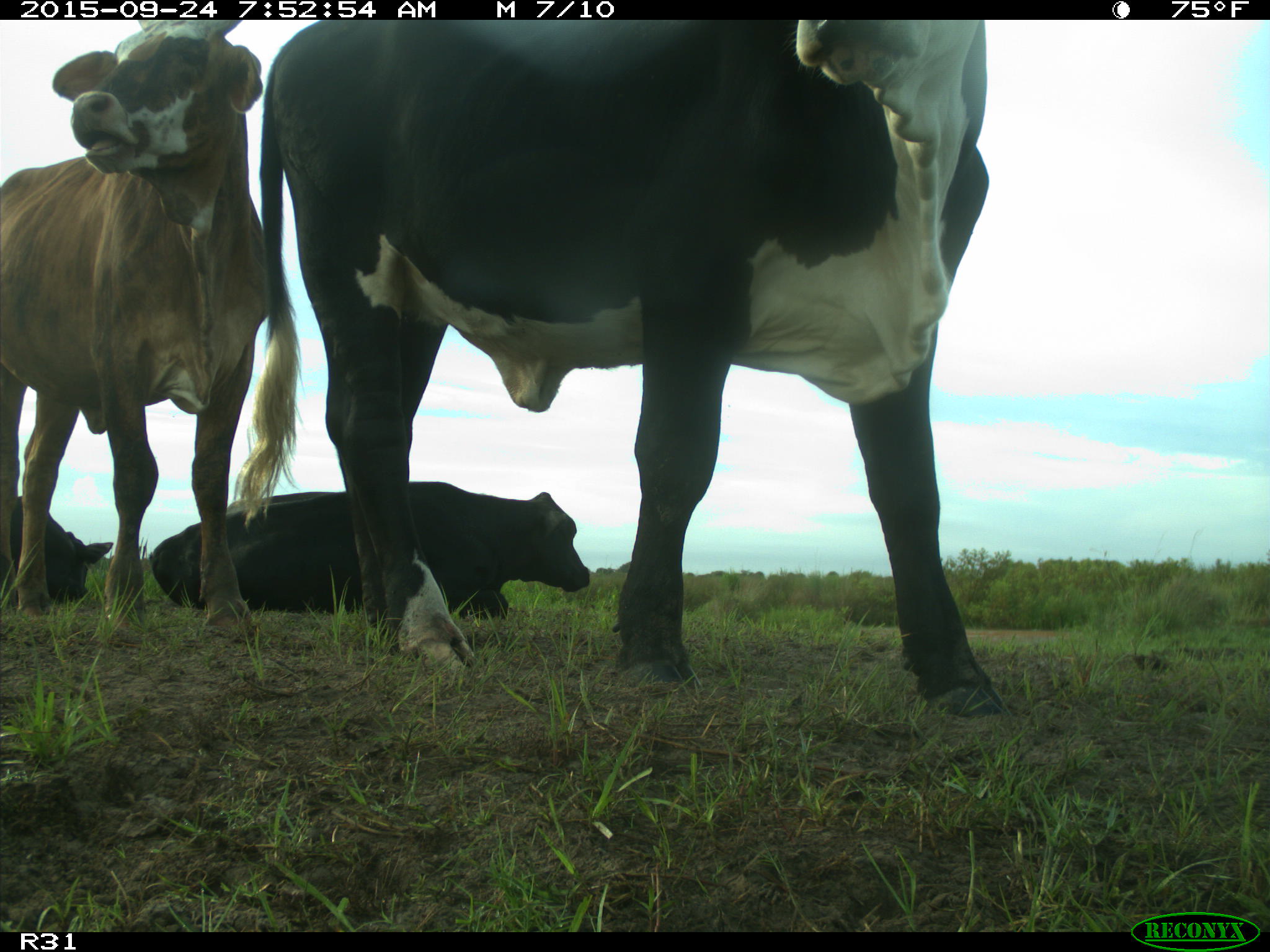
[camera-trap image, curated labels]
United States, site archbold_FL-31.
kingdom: Animalia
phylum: Chordata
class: Mammalia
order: Artiodactyla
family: Bovidae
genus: Bos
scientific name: Bos taurus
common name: domestic cow